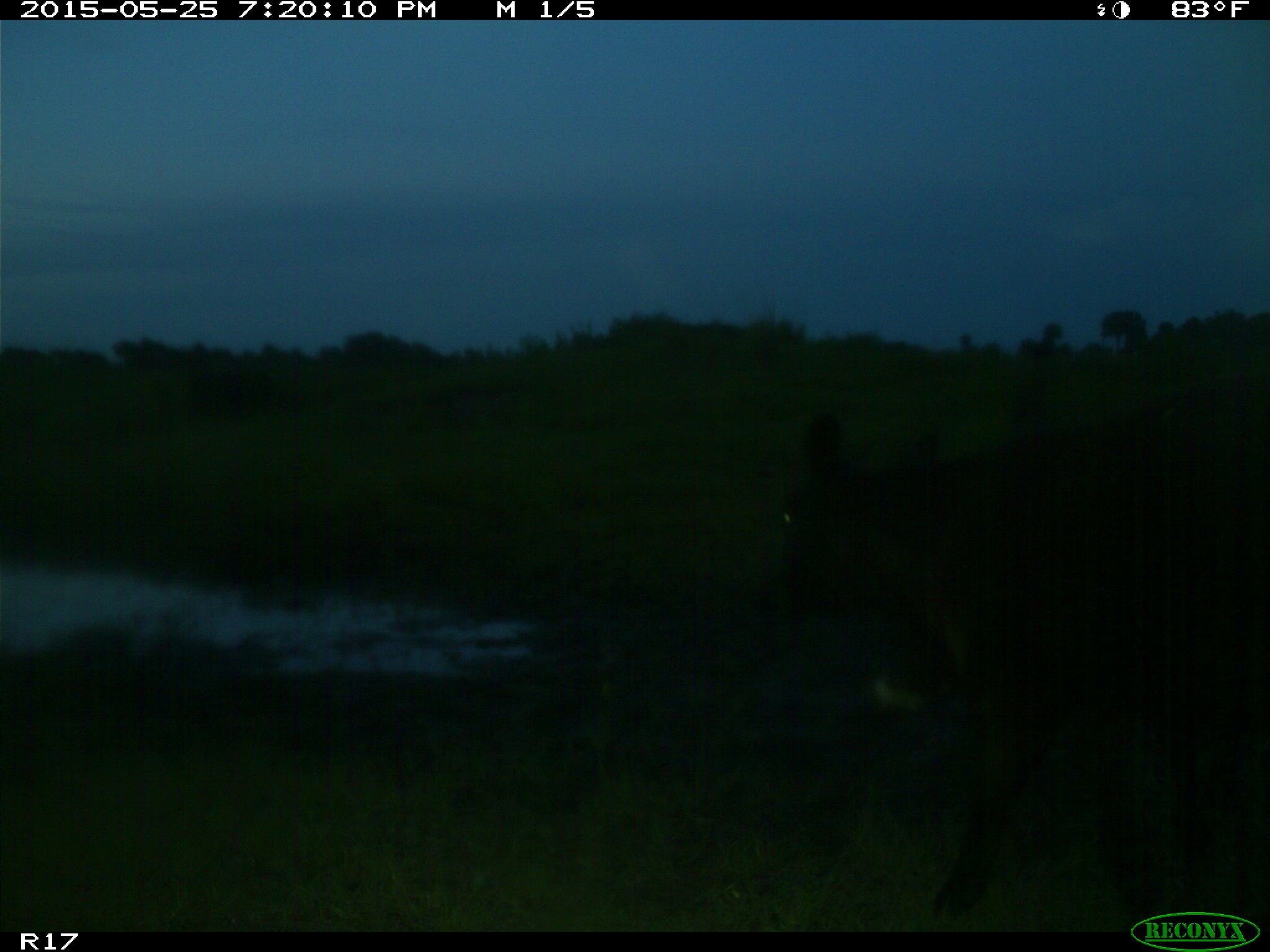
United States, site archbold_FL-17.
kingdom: Animalia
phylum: Chordata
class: Mammalia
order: Artiodactyla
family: Bovidae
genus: Bos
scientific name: Bos taurus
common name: domestic cow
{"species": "Bos taurus (domestic cow)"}